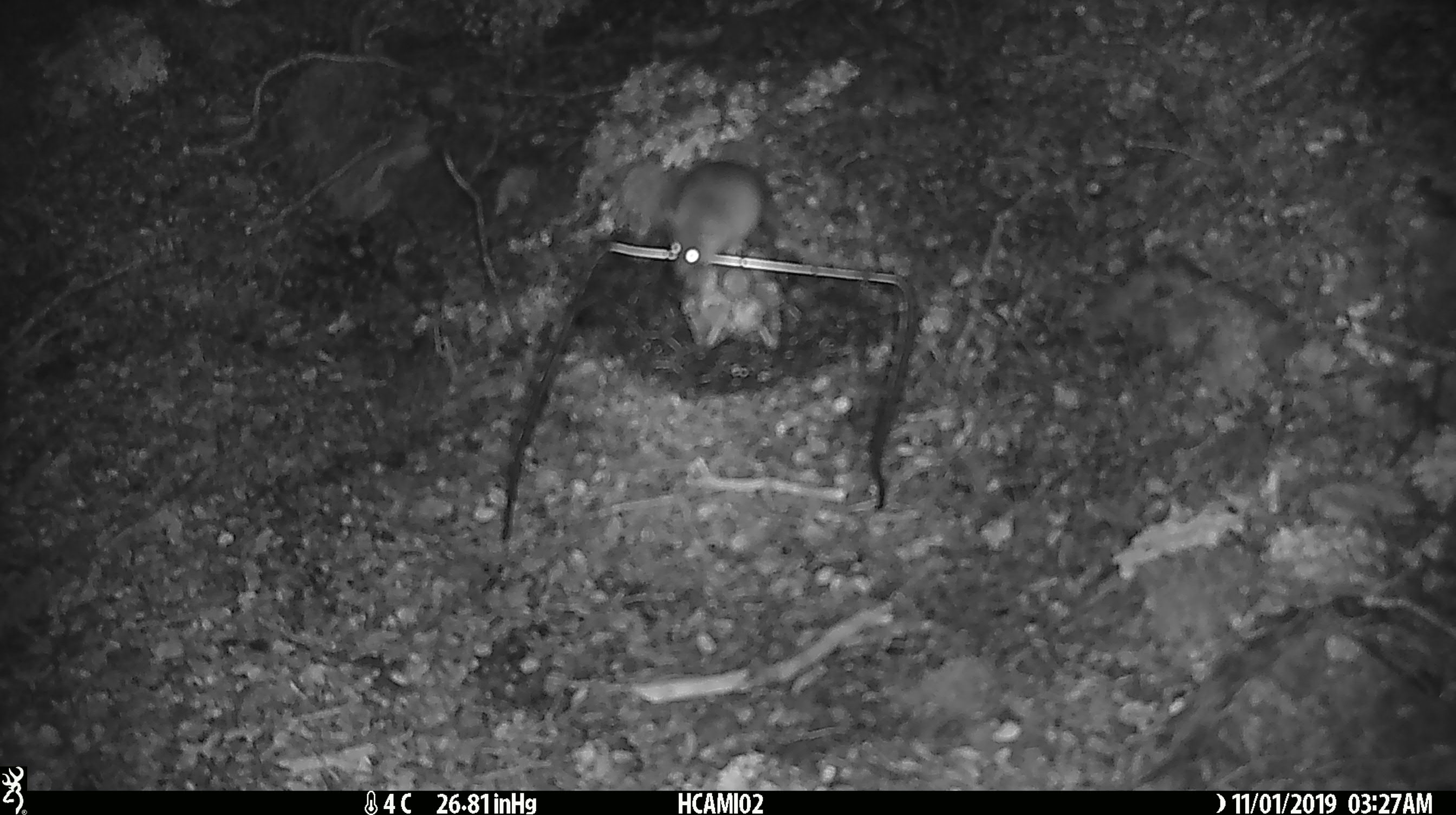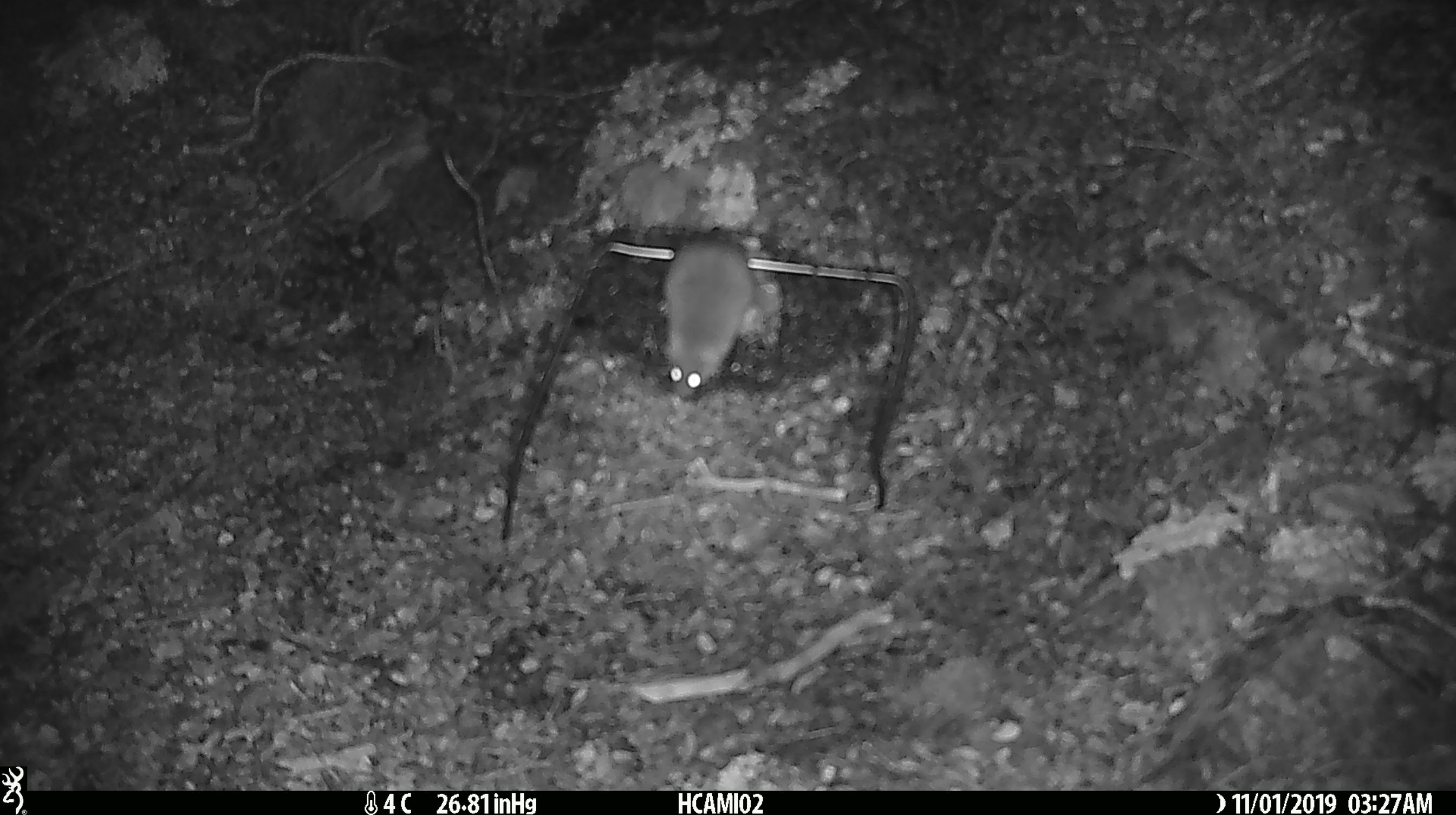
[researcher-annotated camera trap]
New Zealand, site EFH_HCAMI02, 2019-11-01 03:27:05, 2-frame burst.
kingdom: Animalia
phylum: Chordata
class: Mammalia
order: Rodentia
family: Muridae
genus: Mus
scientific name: Mus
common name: mouse